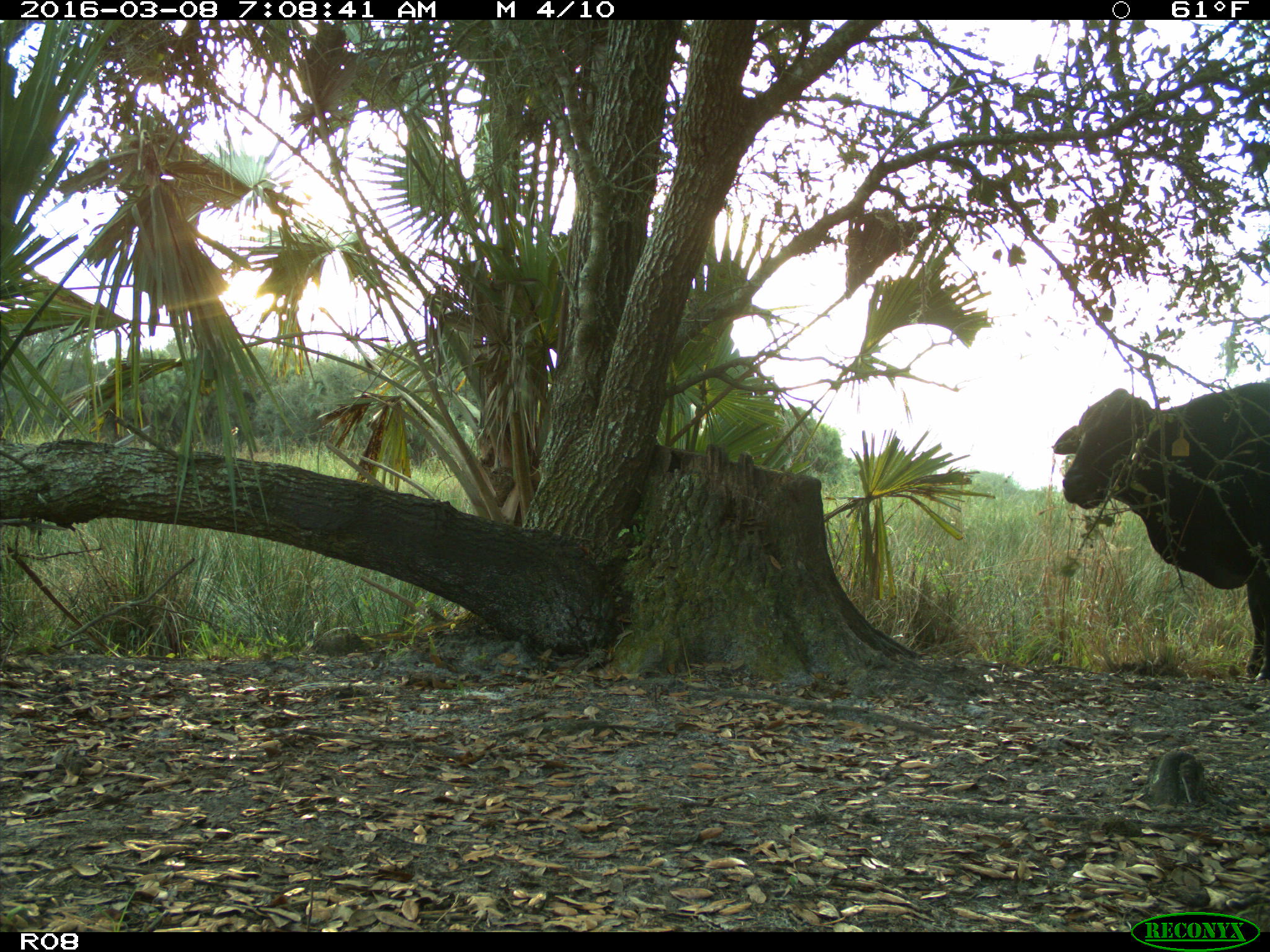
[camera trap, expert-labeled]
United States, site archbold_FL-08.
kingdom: Animalia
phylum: Chordata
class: Mammalia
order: Artiodactyla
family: Bovidae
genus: Bos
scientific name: Bos taurus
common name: domestic cow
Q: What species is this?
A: Bos taurus (domestic cow).